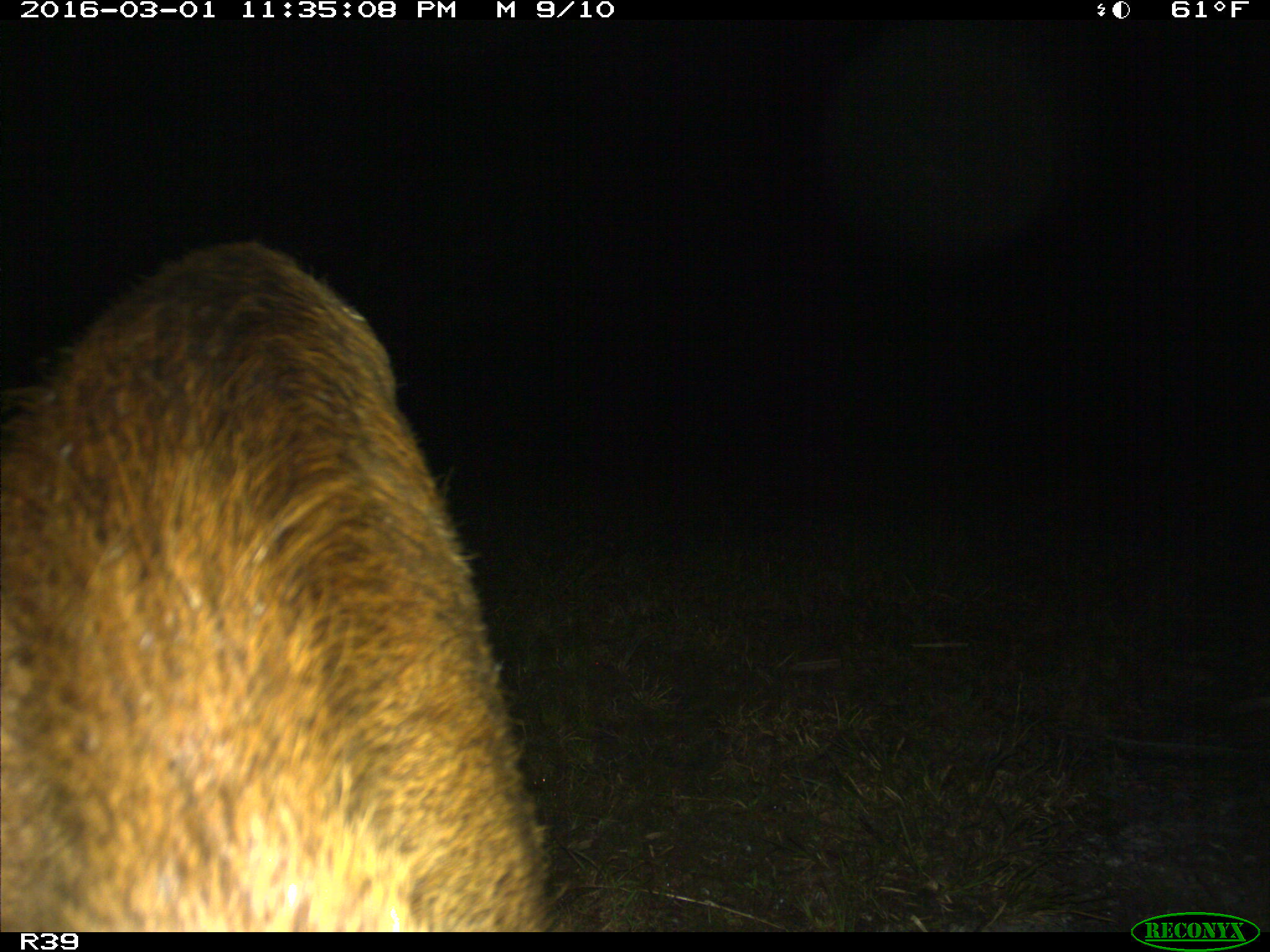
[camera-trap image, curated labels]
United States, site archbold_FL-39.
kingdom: Animalia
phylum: Chordata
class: Mammalia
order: Artiodactyla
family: Suidae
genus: Sus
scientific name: Sus scrofa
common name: wild boar